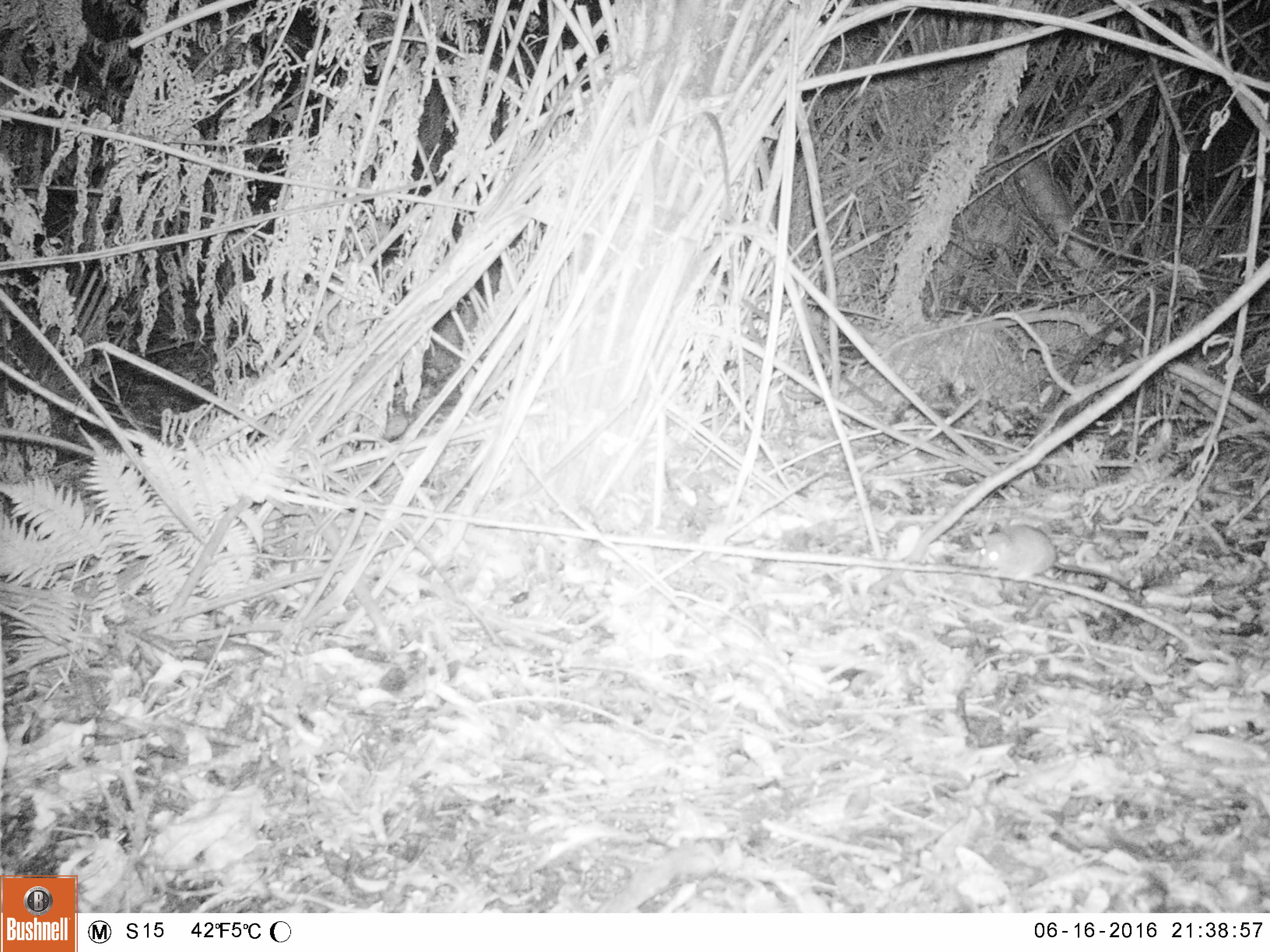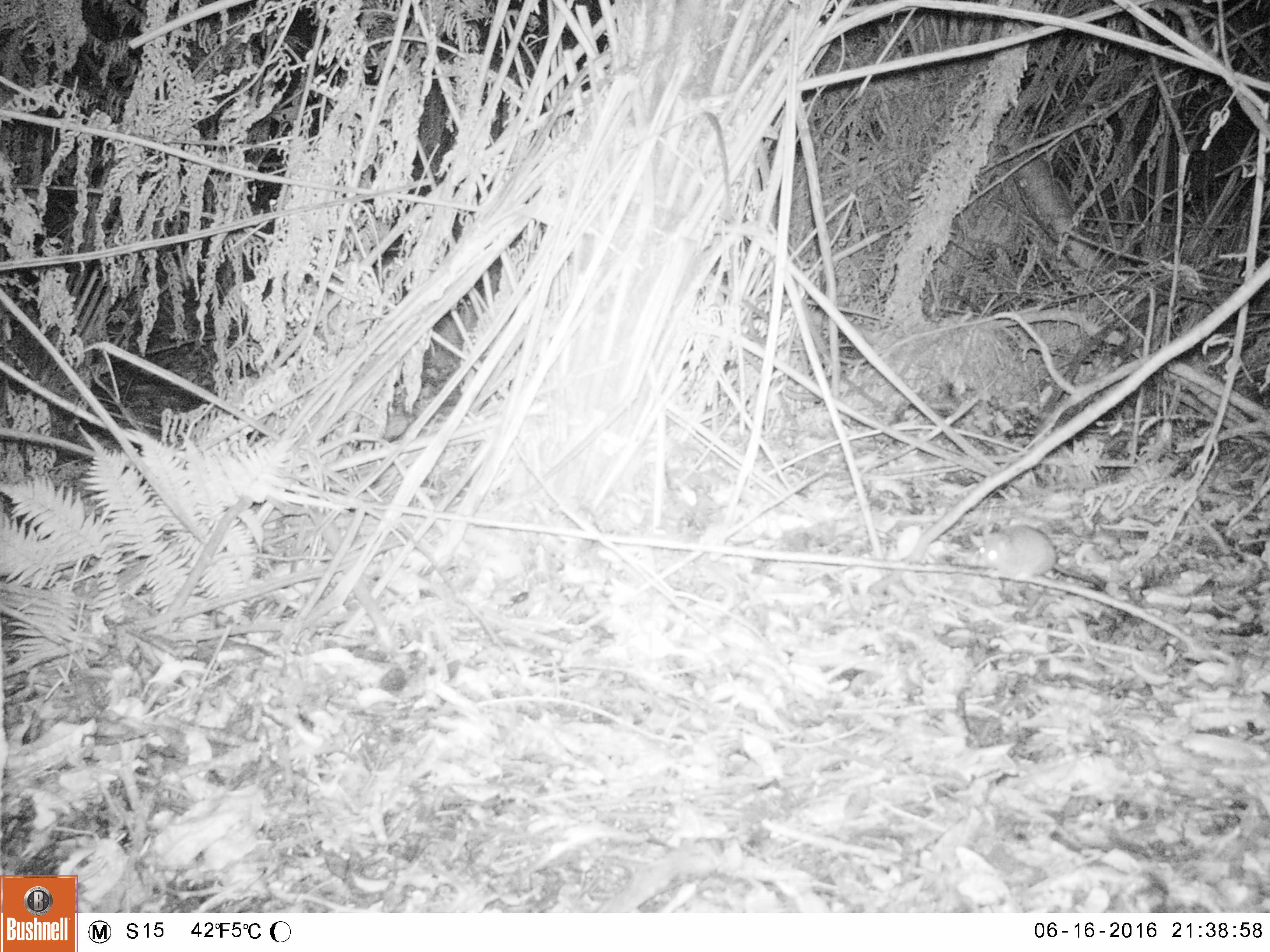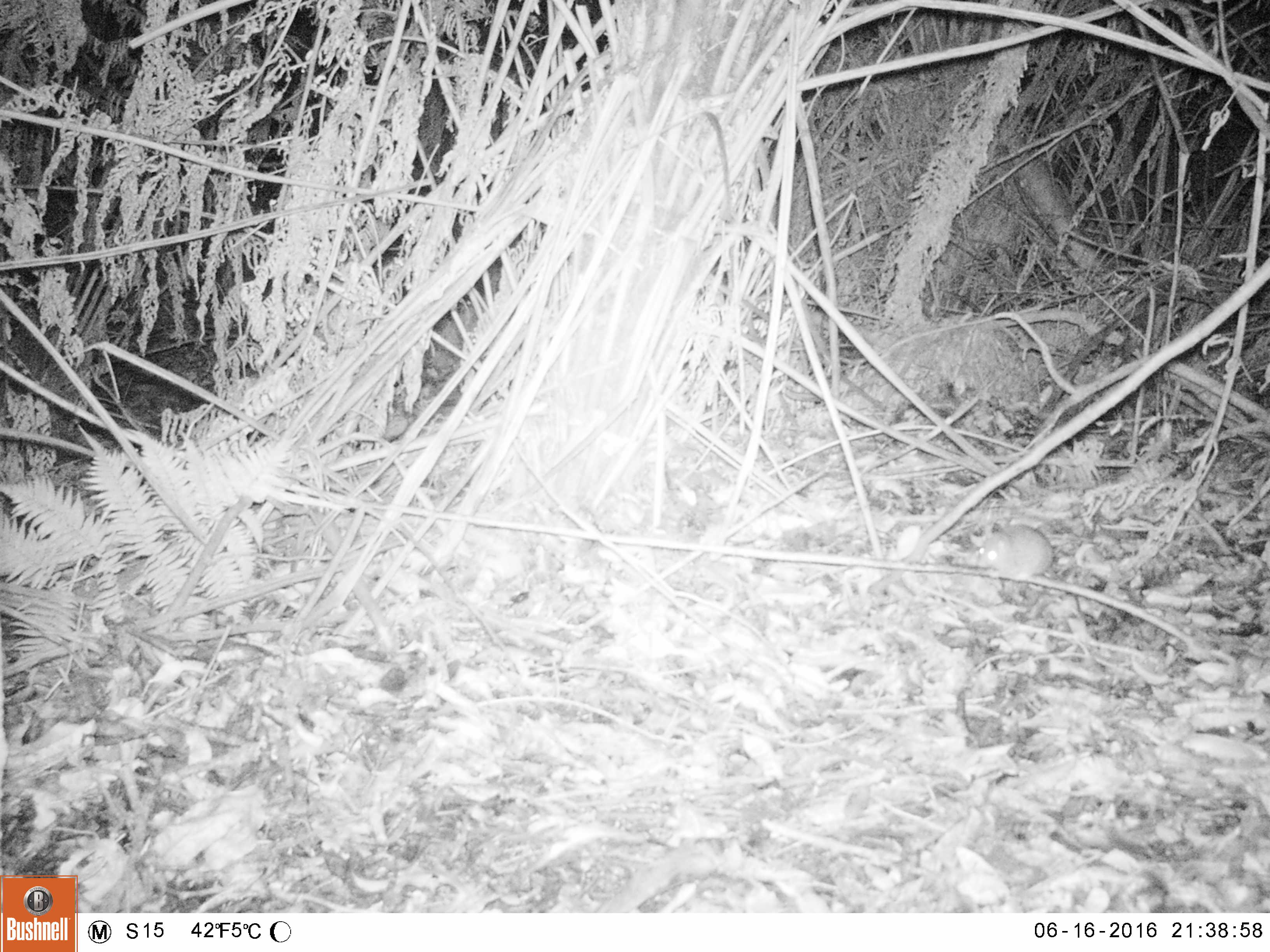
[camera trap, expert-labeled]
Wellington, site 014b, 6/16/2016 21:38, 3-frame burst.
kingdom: Animalia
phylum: Chordata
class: Mammalia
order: Rodentia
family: Muridae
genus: Rattus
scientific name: Rattus norvegicus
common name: norway rat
Norway rat (Rattus norvegicus).